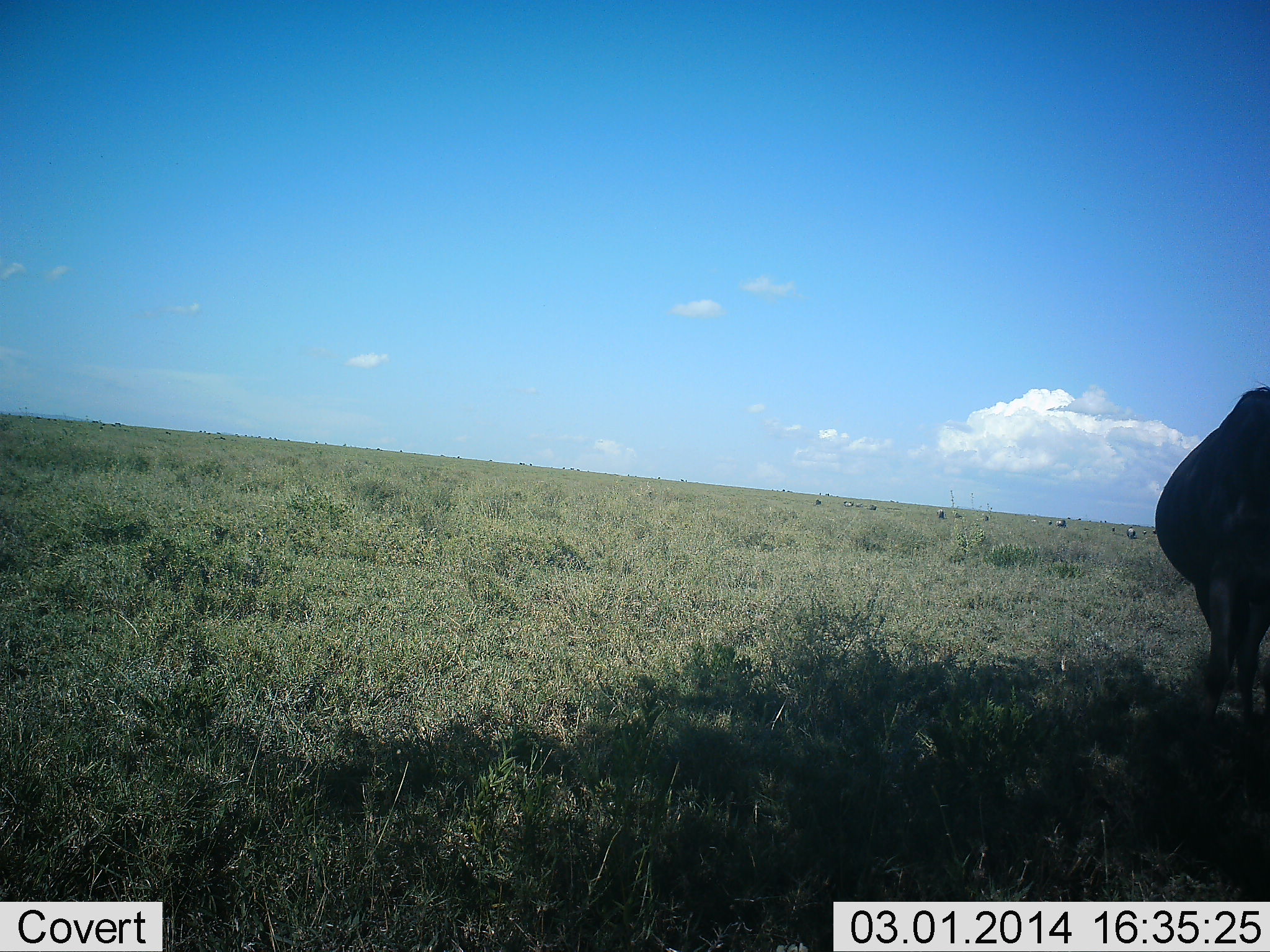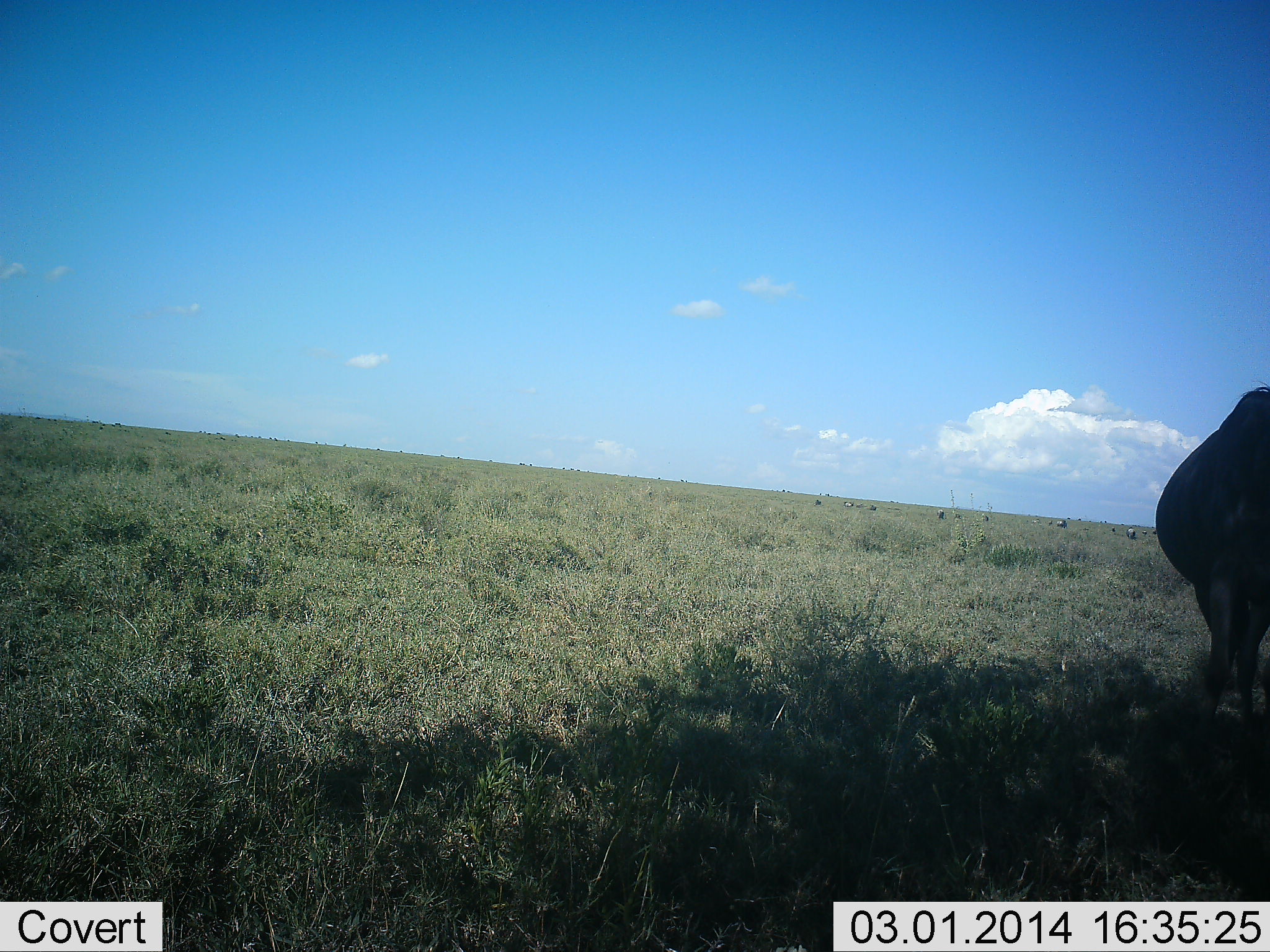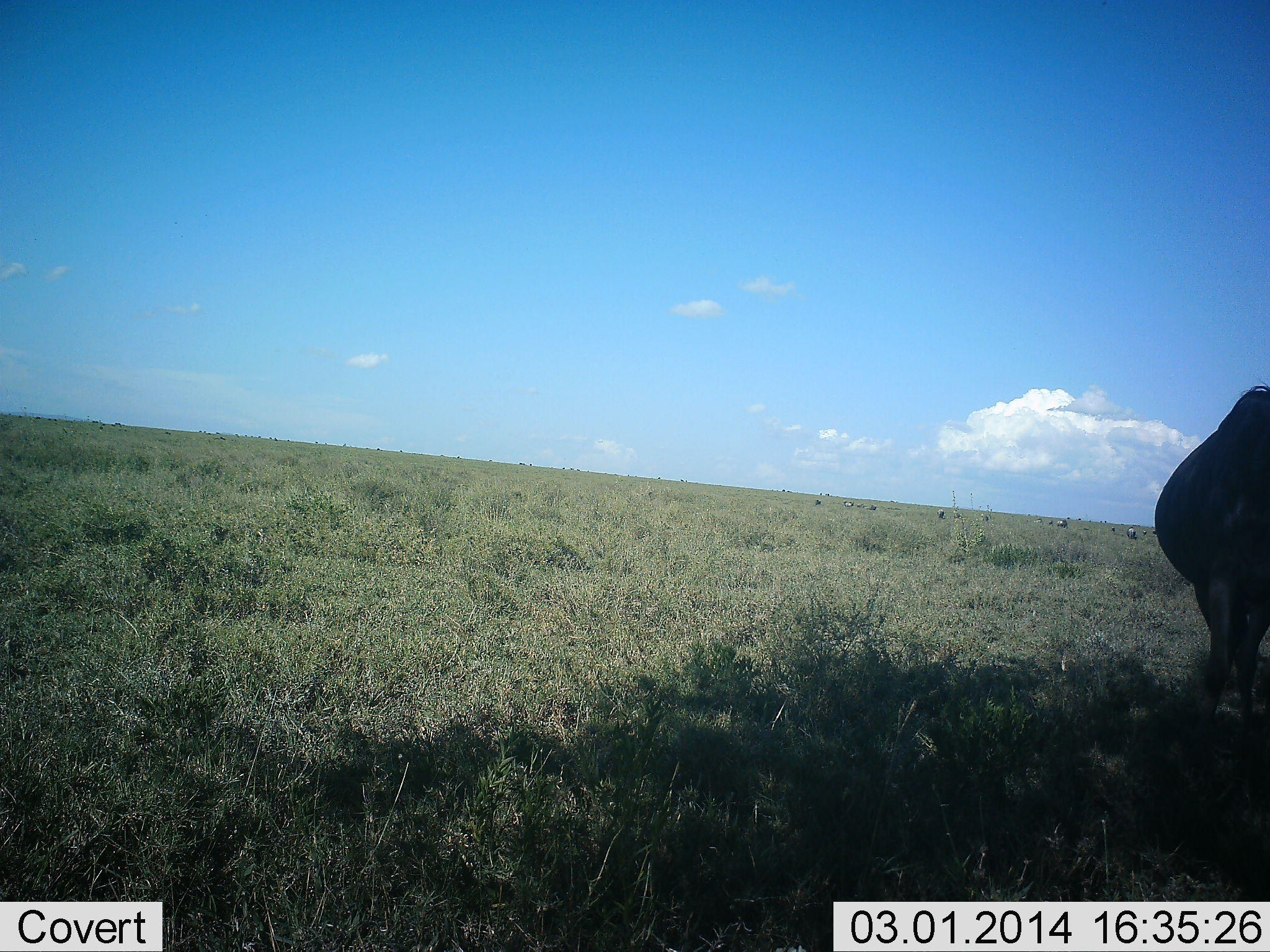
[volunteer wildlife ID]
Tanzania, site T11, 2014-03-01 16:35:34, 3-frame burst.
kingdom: Animalia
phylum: Chordata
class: Mammalia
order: Artiodactyla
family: Bovidae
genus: Connochaetes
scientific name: Connochaetes taurinus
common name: blue wildebeest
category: wildebeest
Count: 10.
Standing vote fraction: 100%.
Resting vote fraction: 0%.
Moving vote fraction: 0%.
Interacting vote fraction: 0%.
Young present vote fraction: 0%.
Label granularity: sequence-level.